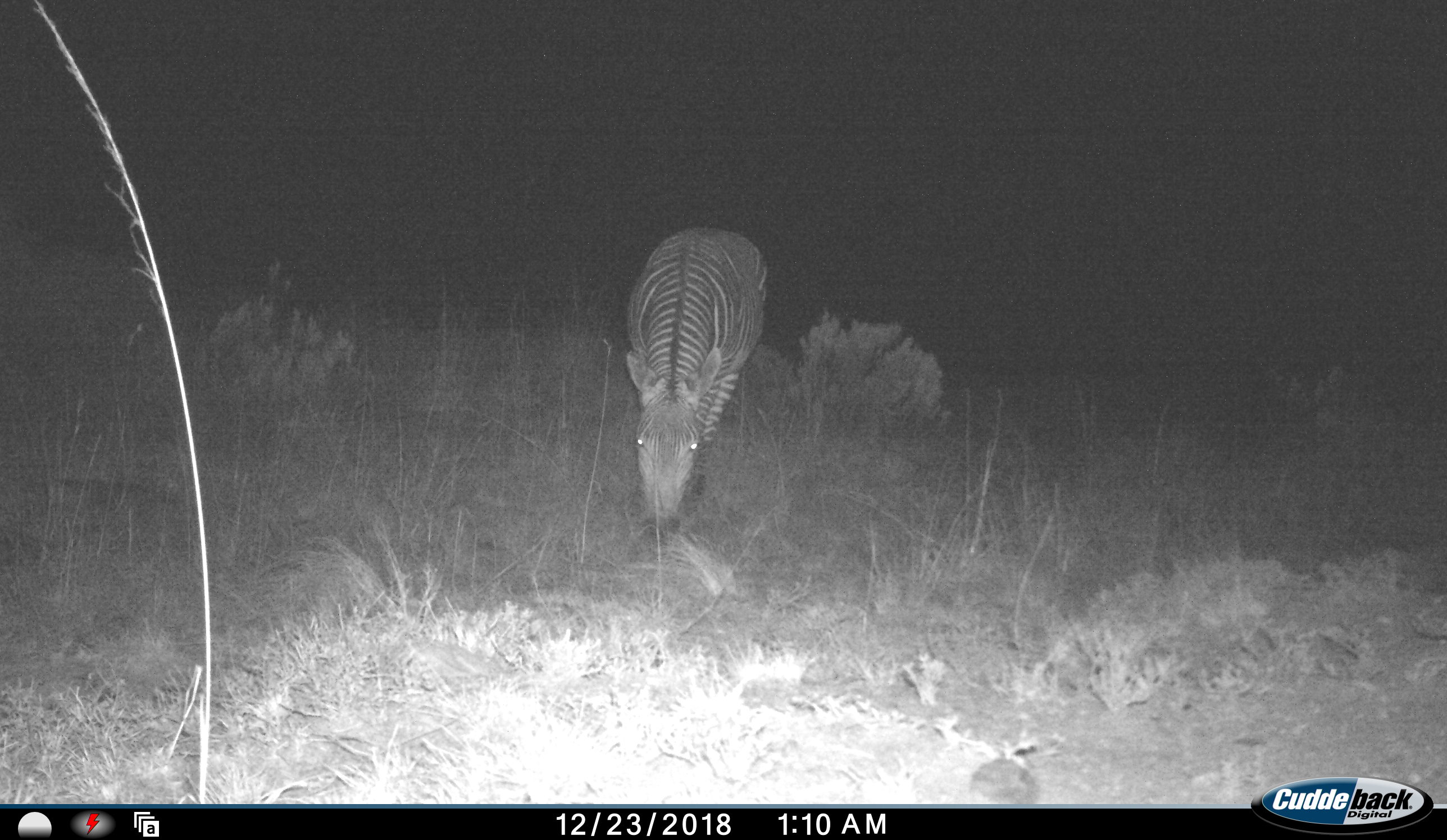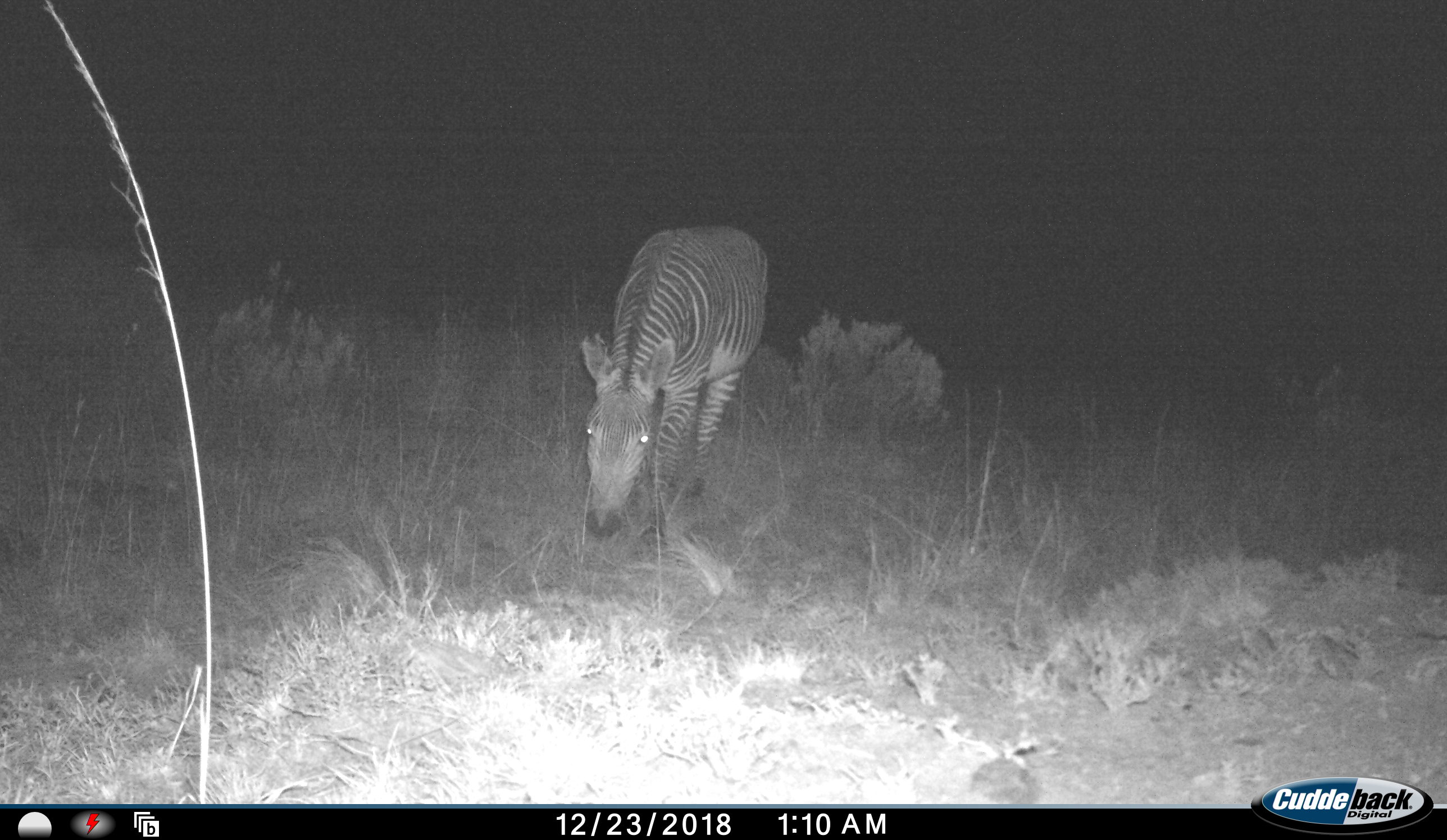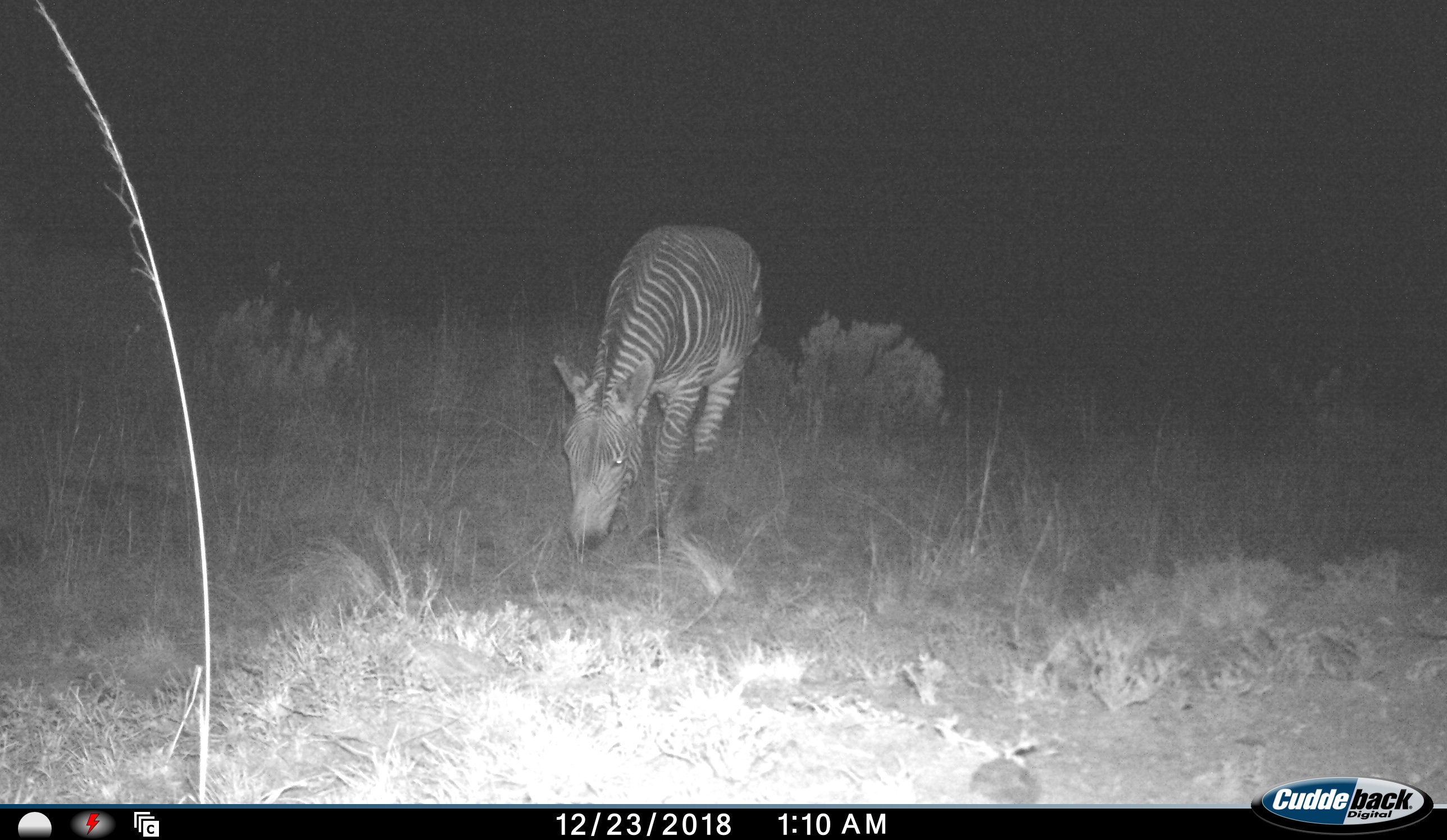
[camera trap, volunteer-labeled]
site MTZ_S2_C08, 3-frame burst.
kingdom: Animalia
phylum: Chordata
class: Mammalia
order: Perissodactyla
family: Equidae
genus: Equus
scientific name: Equus zebra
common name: mountain zebra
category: zebramountain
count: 1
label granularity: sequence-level